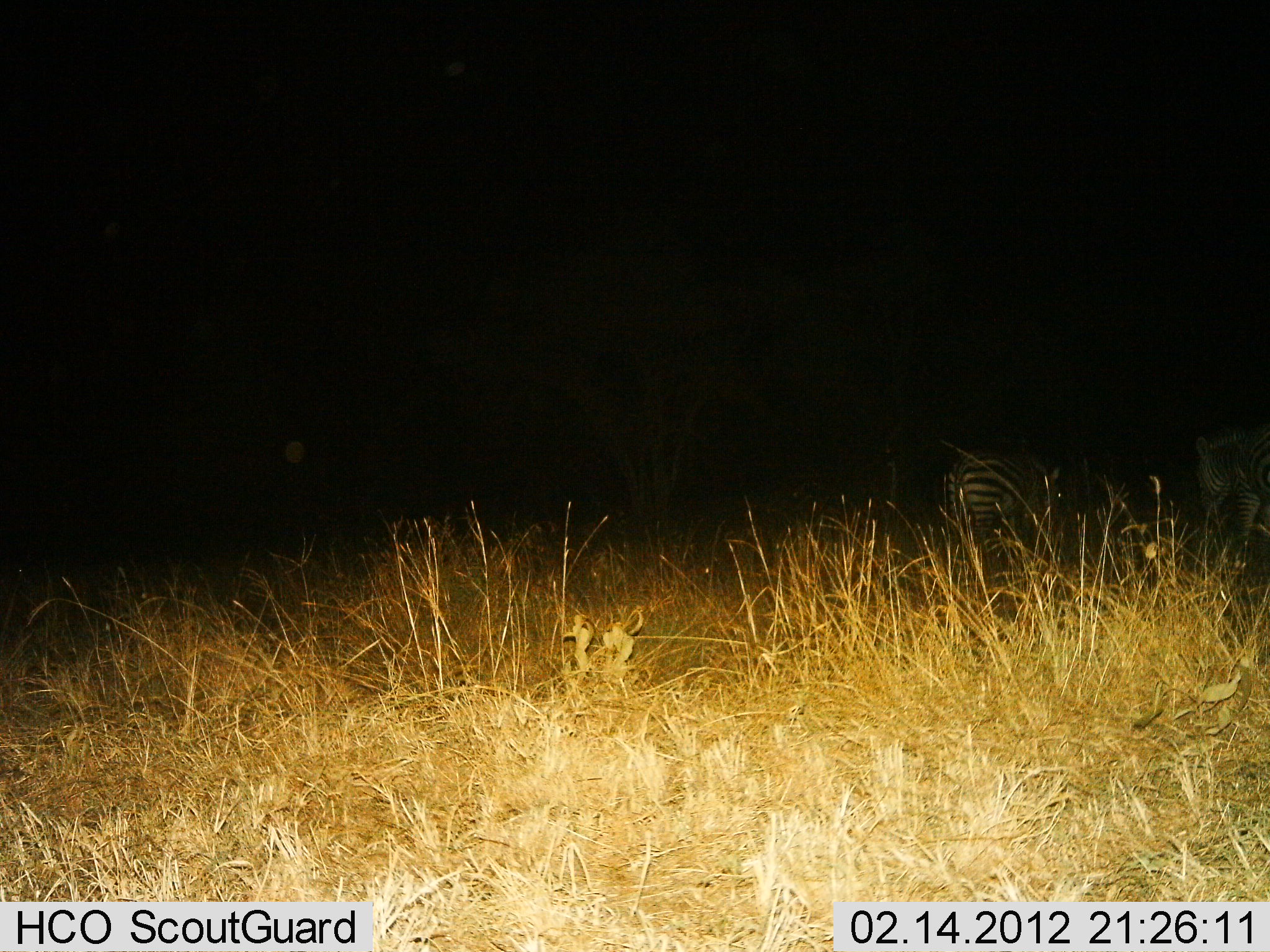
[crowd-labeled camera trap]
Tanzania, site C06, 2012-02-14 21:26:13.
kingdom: Animalia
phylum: Chordata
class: Mammalia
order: Perissodactyla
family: Equidae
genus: Equus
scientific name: Equus quagga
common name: plains zebra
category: zebra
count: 2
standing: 57%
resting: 5%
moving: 24%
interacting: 0%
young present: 0%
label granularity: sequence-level